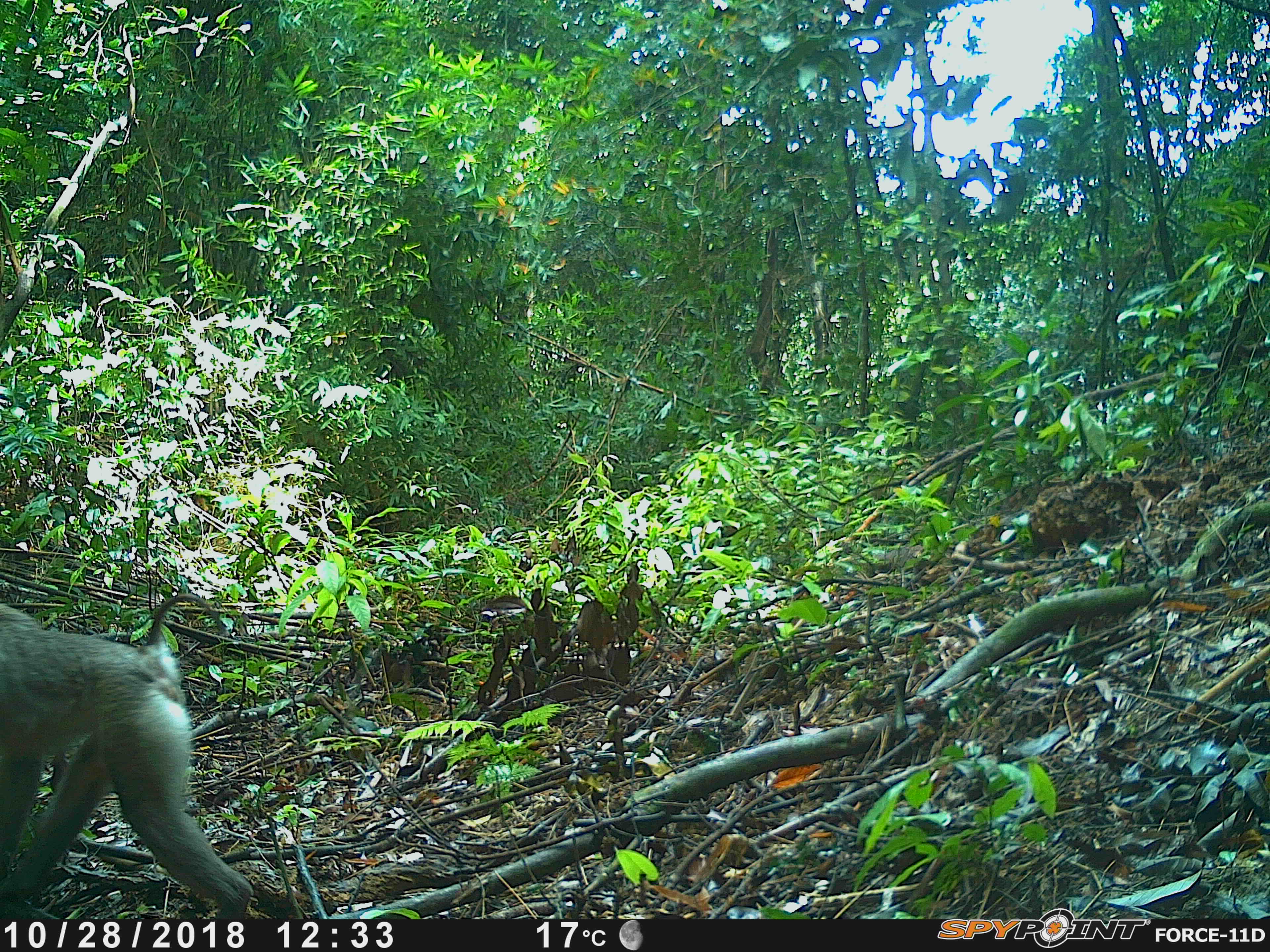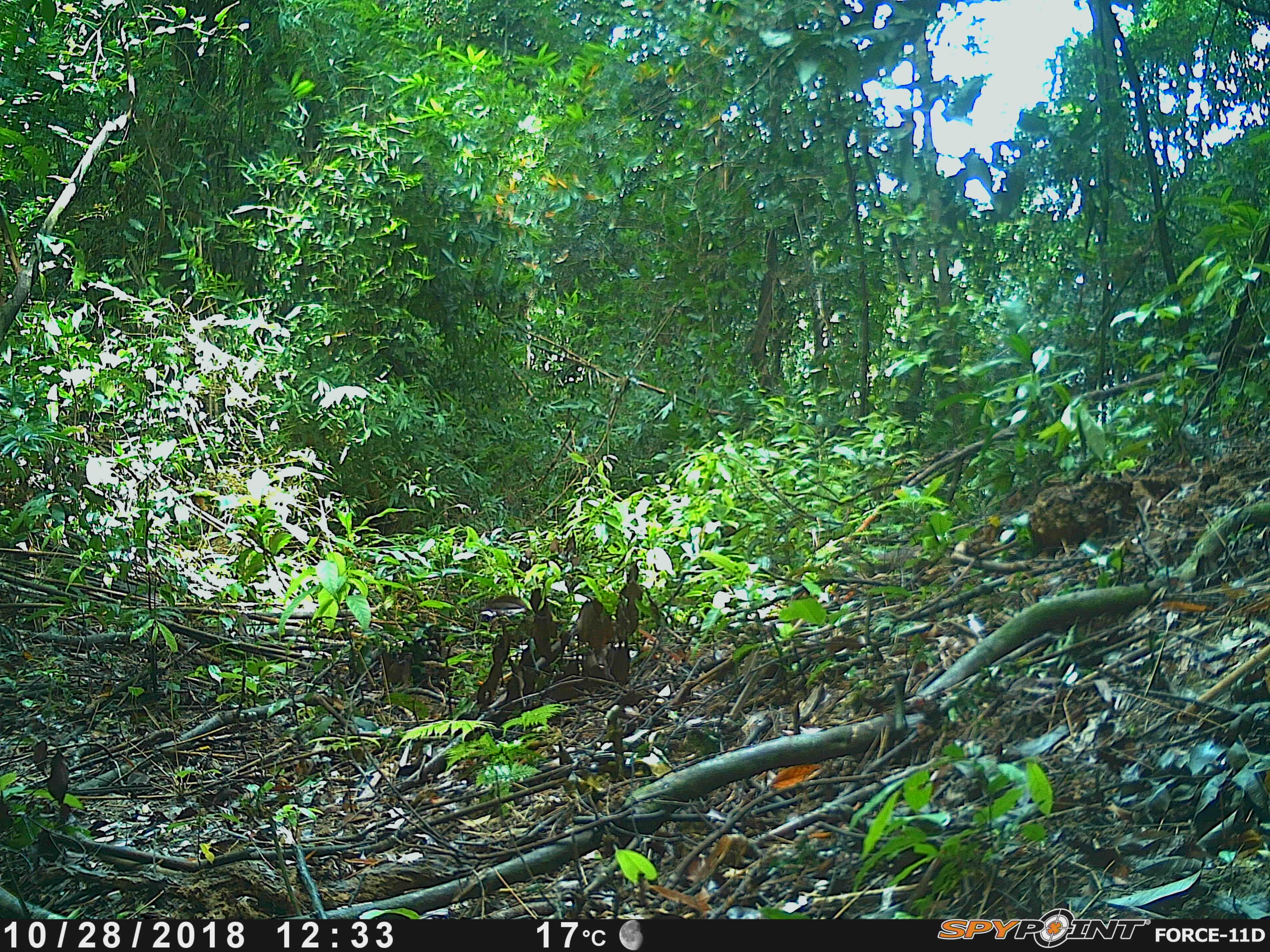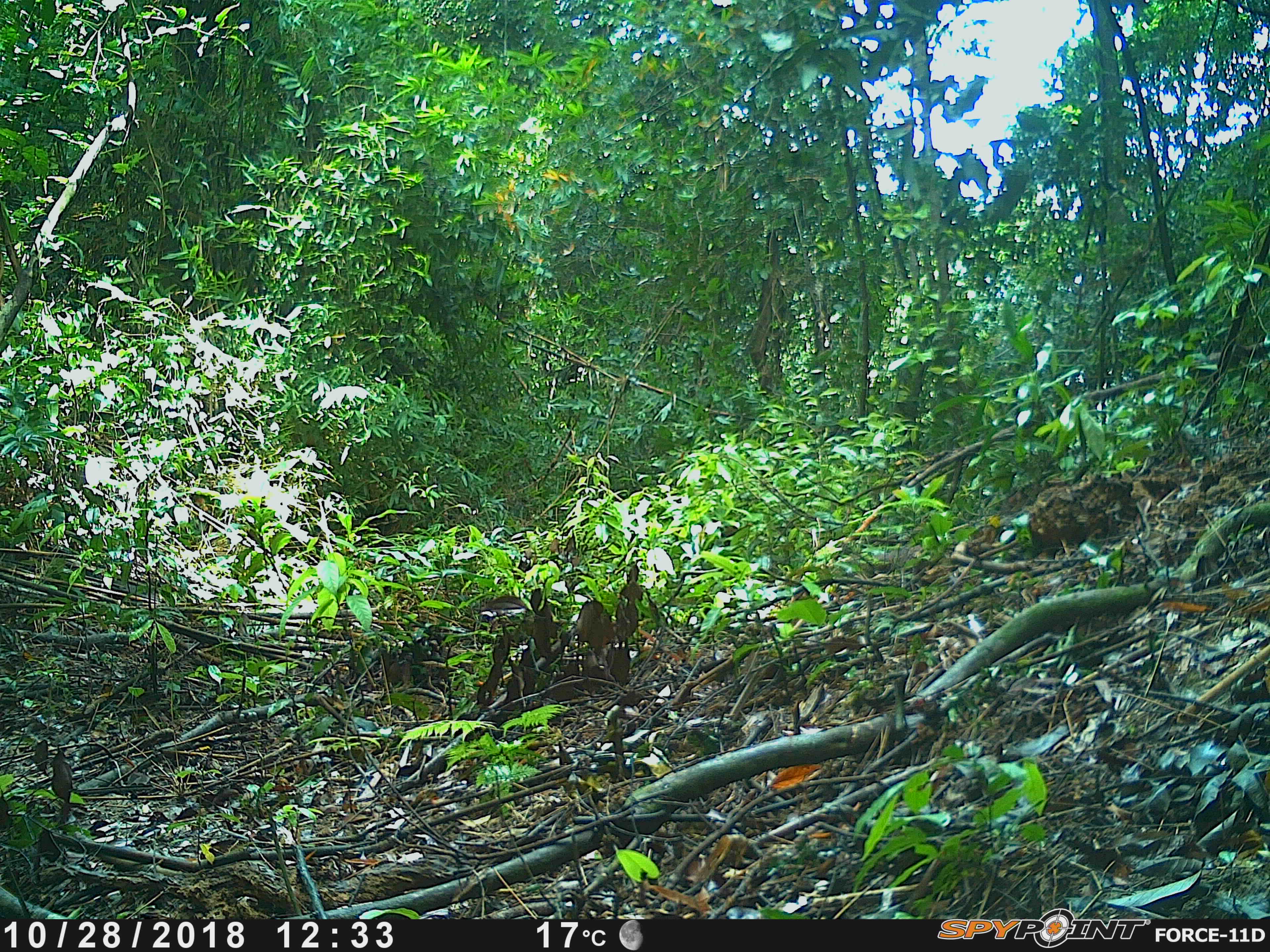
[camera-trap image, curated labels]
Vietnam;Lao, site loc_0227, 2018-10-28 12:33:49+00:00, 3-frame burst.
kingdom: Animalia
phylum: Chordata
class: Mammalia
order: Primates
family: Cercopithecidae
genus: Macaca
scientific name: Macaca nemestrina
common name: pig-tailed macaque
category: pig tailed macaque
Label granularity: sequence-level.